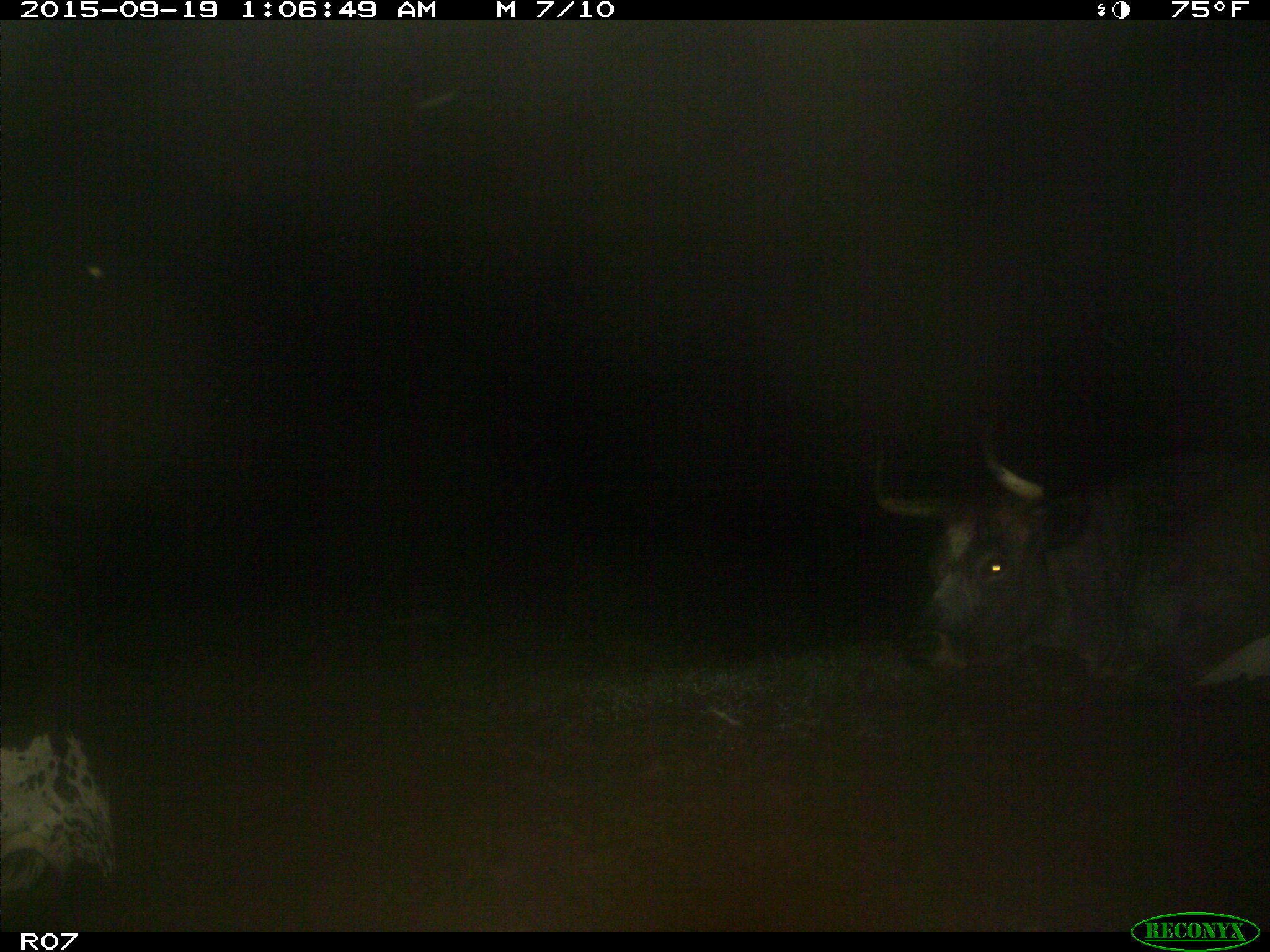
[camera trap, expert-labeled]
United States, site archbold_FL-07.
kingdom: Animalia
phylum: Chordata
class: Mammalia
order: Artiodactyla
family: Bovidae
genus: Bos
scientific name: Bos taurus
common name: domestic cow